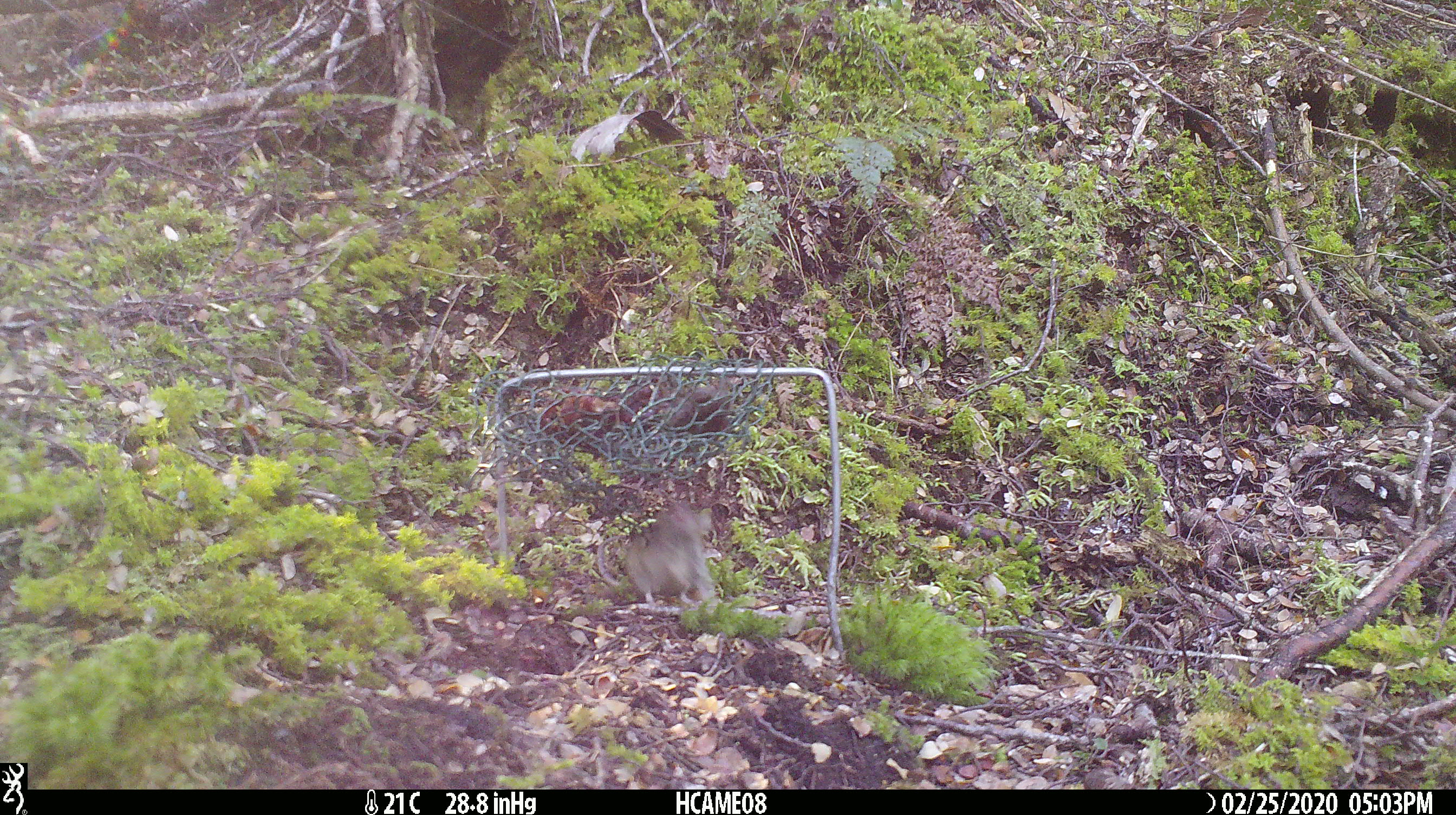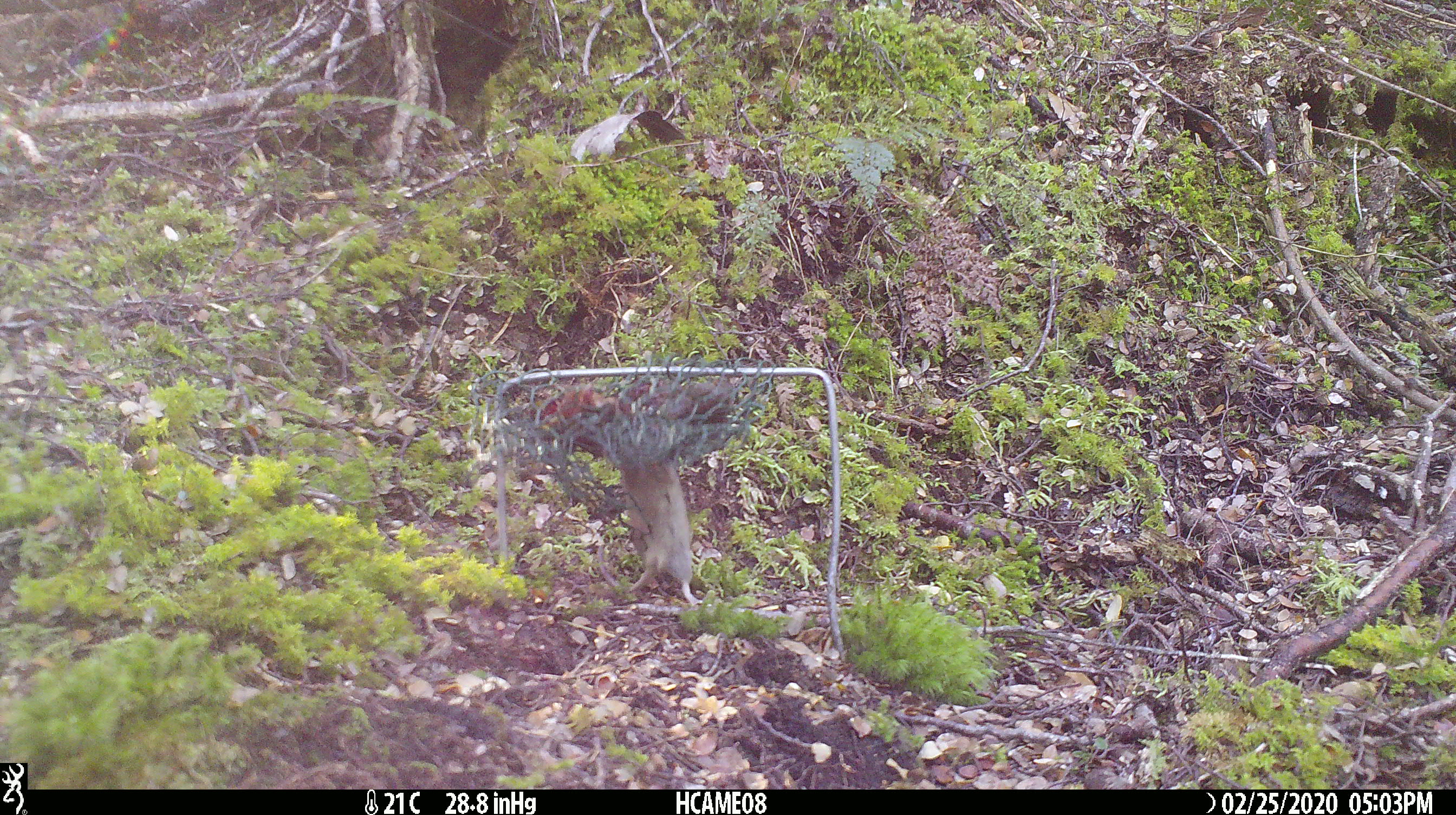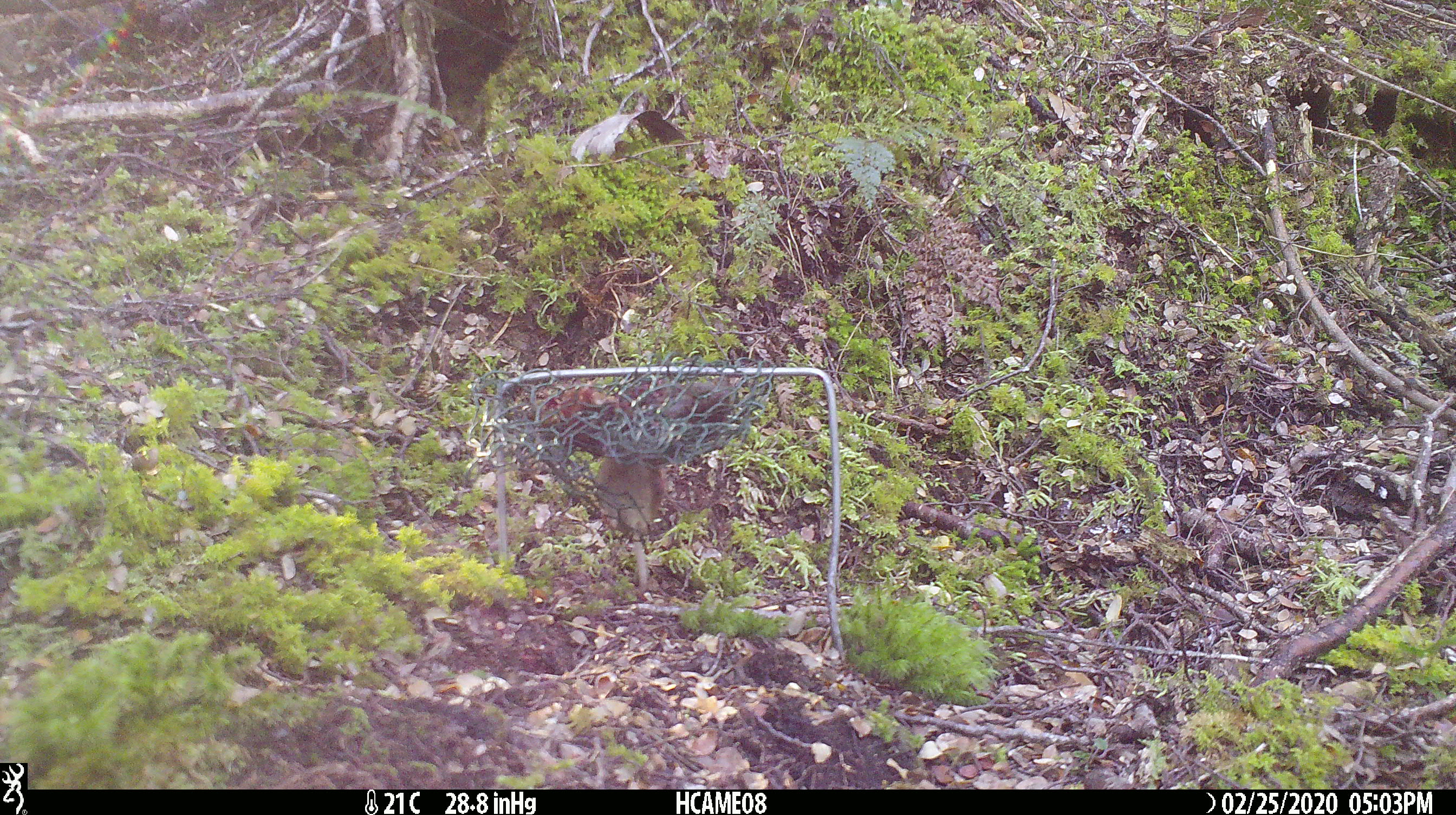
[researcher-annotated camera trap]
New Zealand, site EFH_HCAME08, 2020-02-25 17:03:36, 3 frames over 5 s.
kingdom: Animalia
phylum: Chordata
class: Mammalia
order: Rodentia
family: Muridae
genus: Mus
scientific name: Mus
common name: mouse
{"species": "mouse (Mus)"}